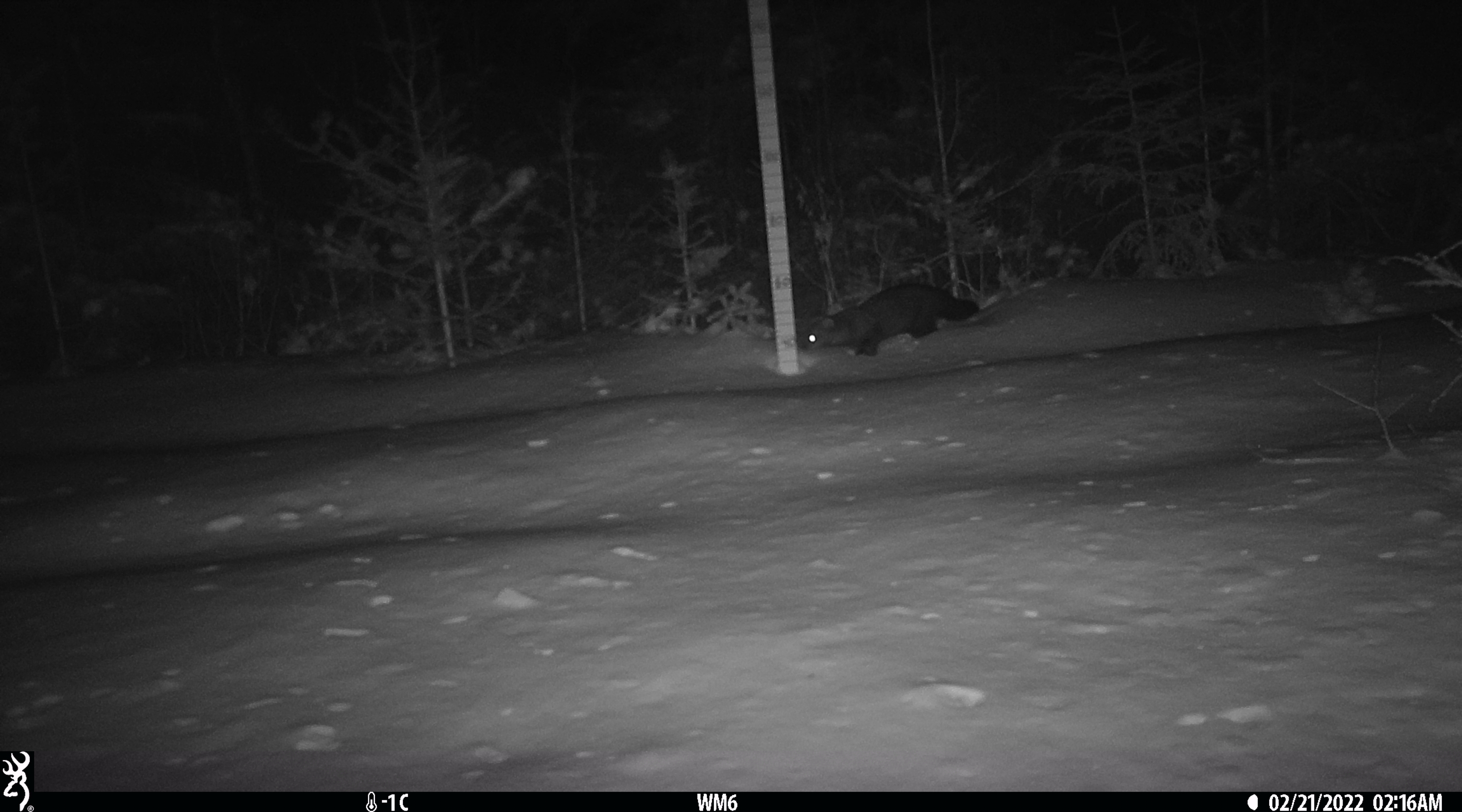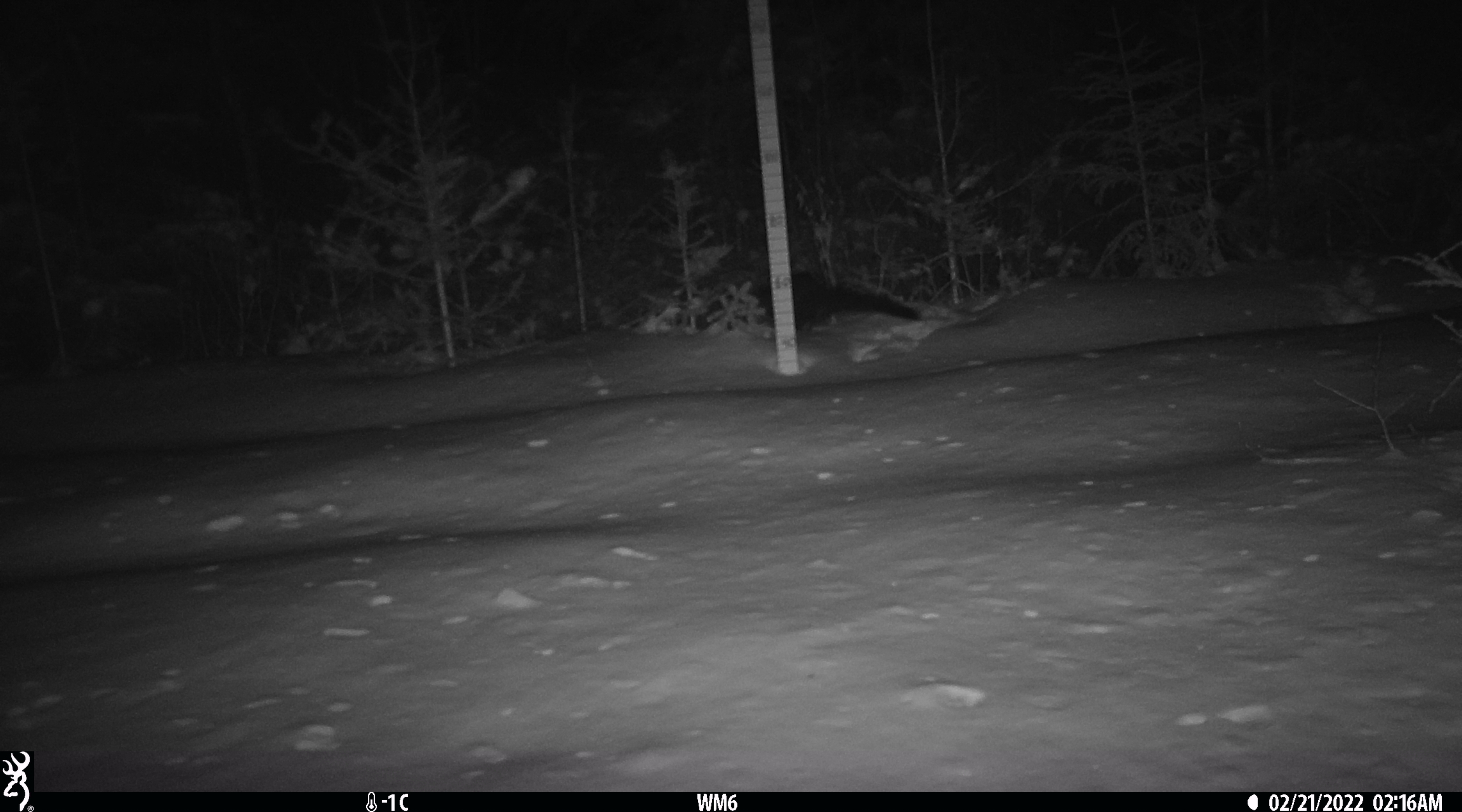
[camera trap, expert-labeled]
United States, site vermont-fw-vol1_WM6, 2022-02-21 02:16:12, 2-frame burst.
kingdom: Animalia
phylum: Chordata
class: Mammalia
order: Carnivora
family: Mustelidae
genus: Pekania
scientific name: Pekania pennanti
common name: fisher